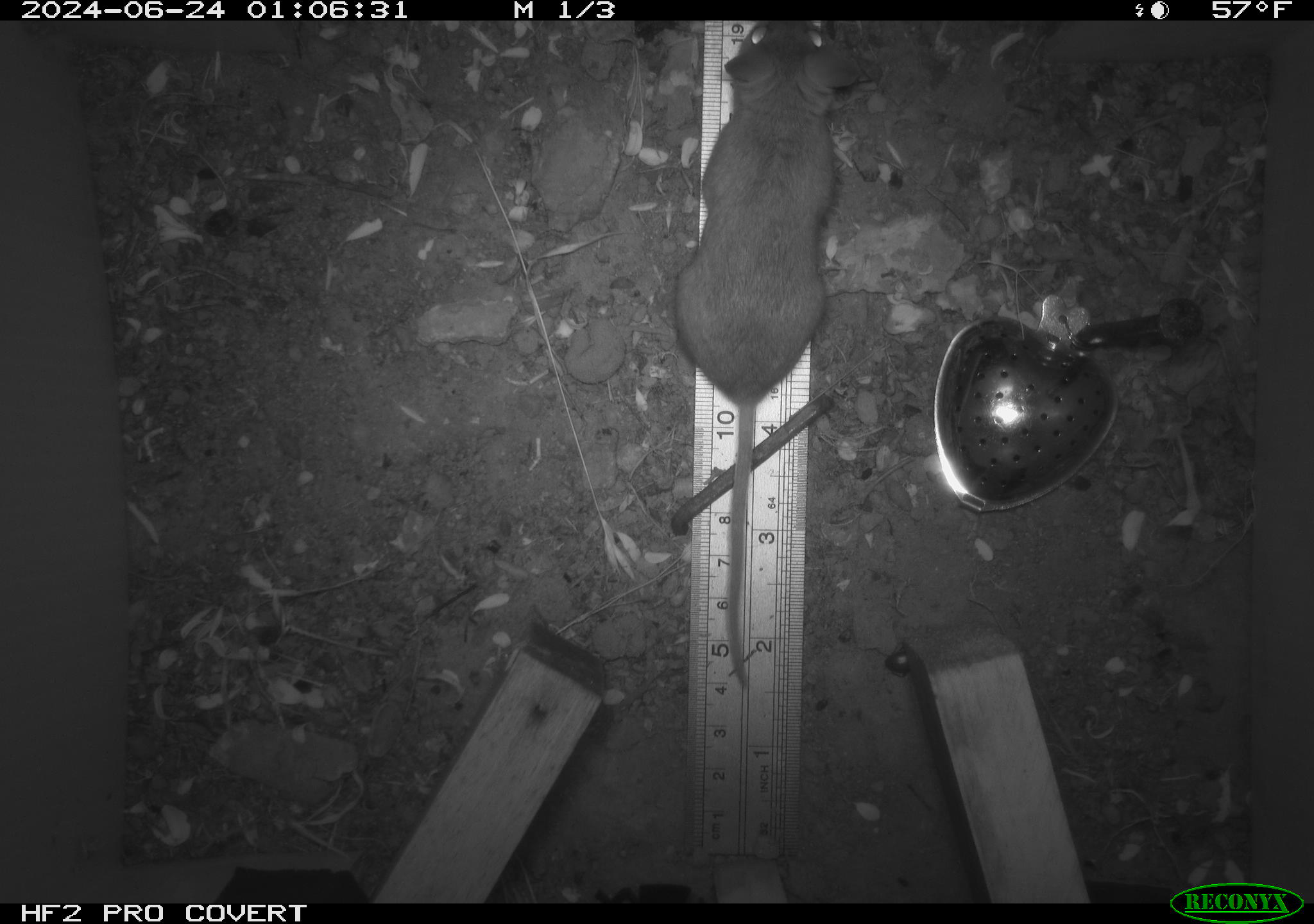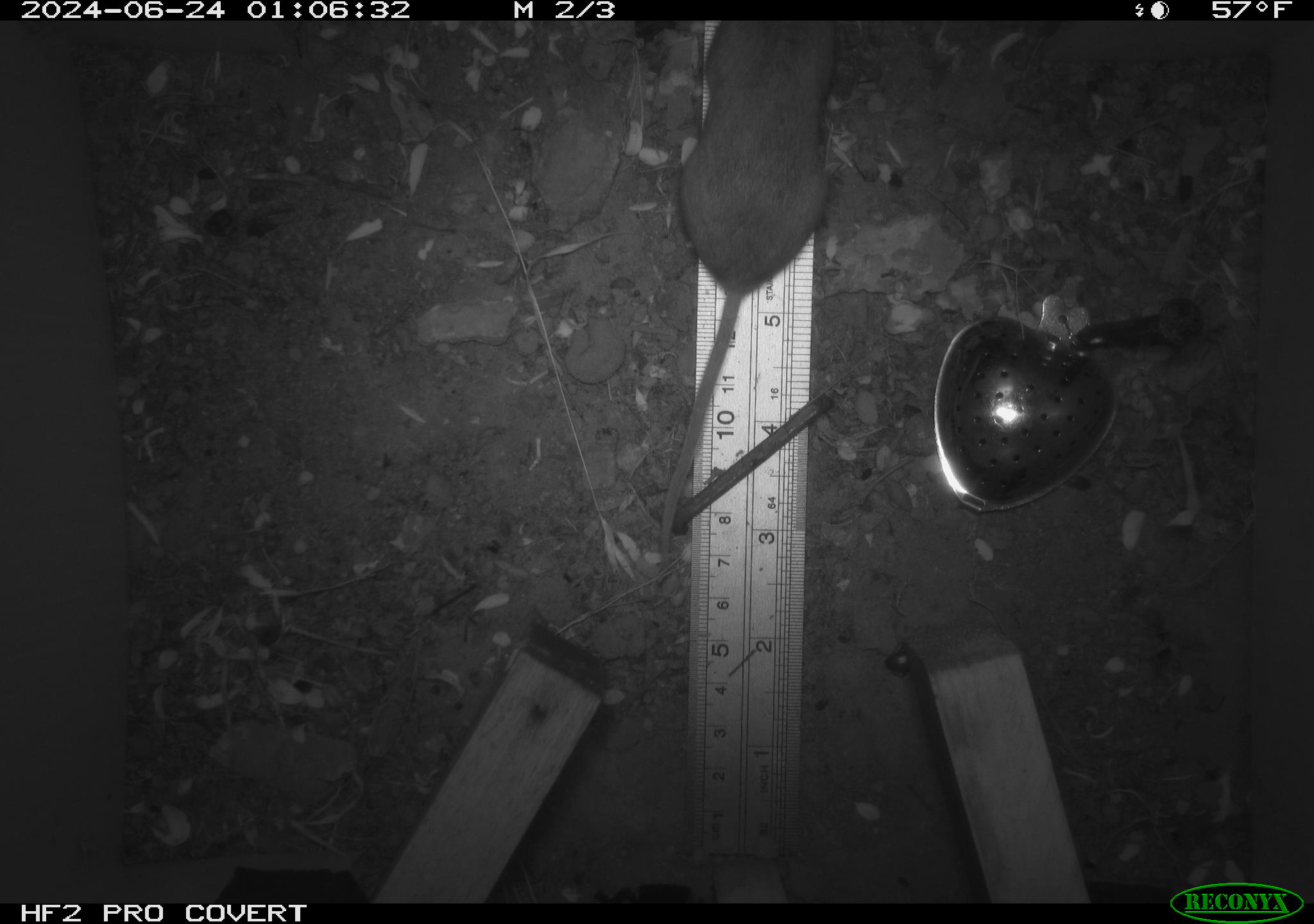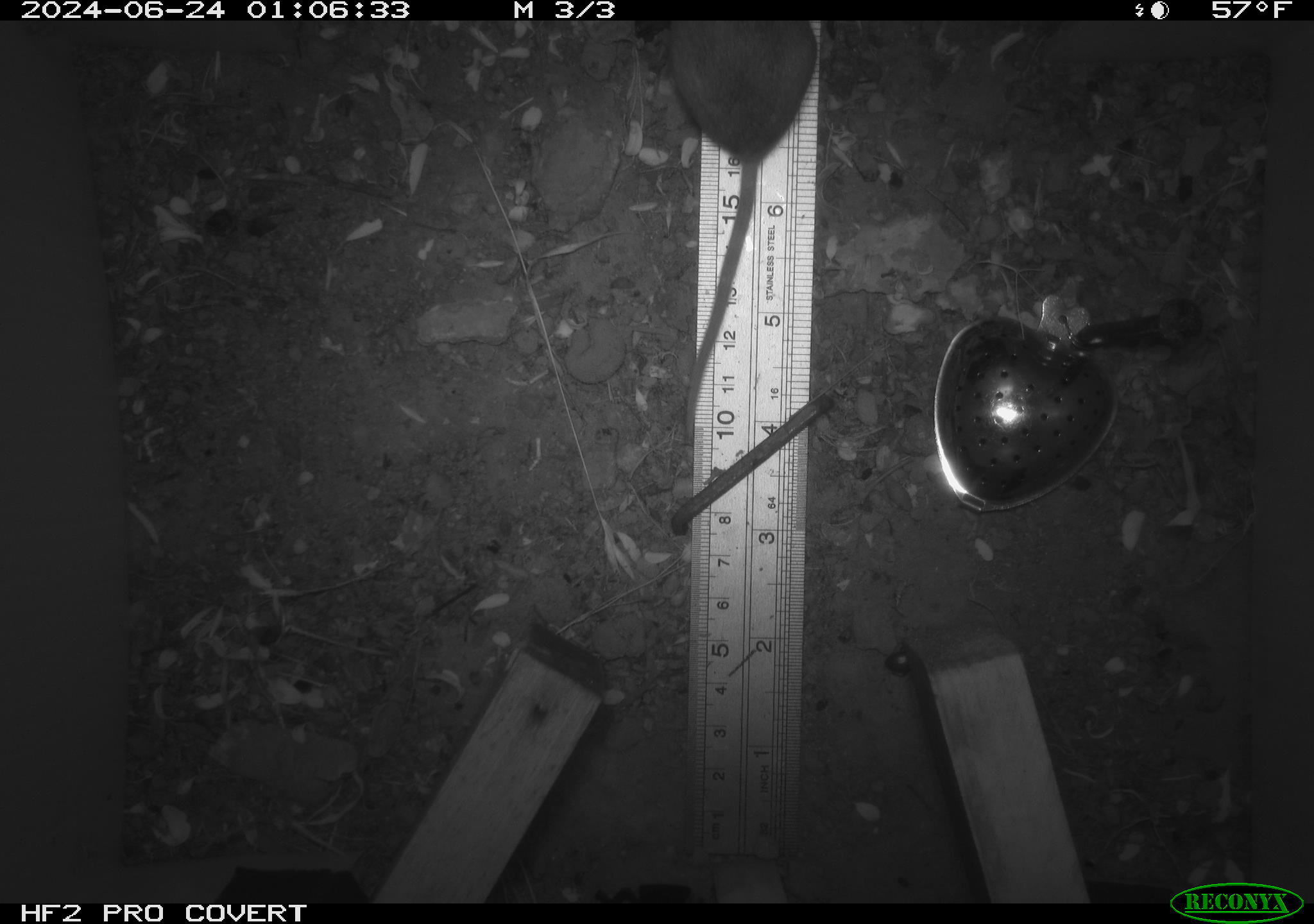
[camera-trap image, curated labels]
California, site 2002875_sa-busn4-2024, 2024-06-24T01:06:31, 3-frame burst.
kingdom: Animalia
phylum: Chordata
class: Mammalia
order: Rodentia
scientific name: Rodentia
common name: rodent